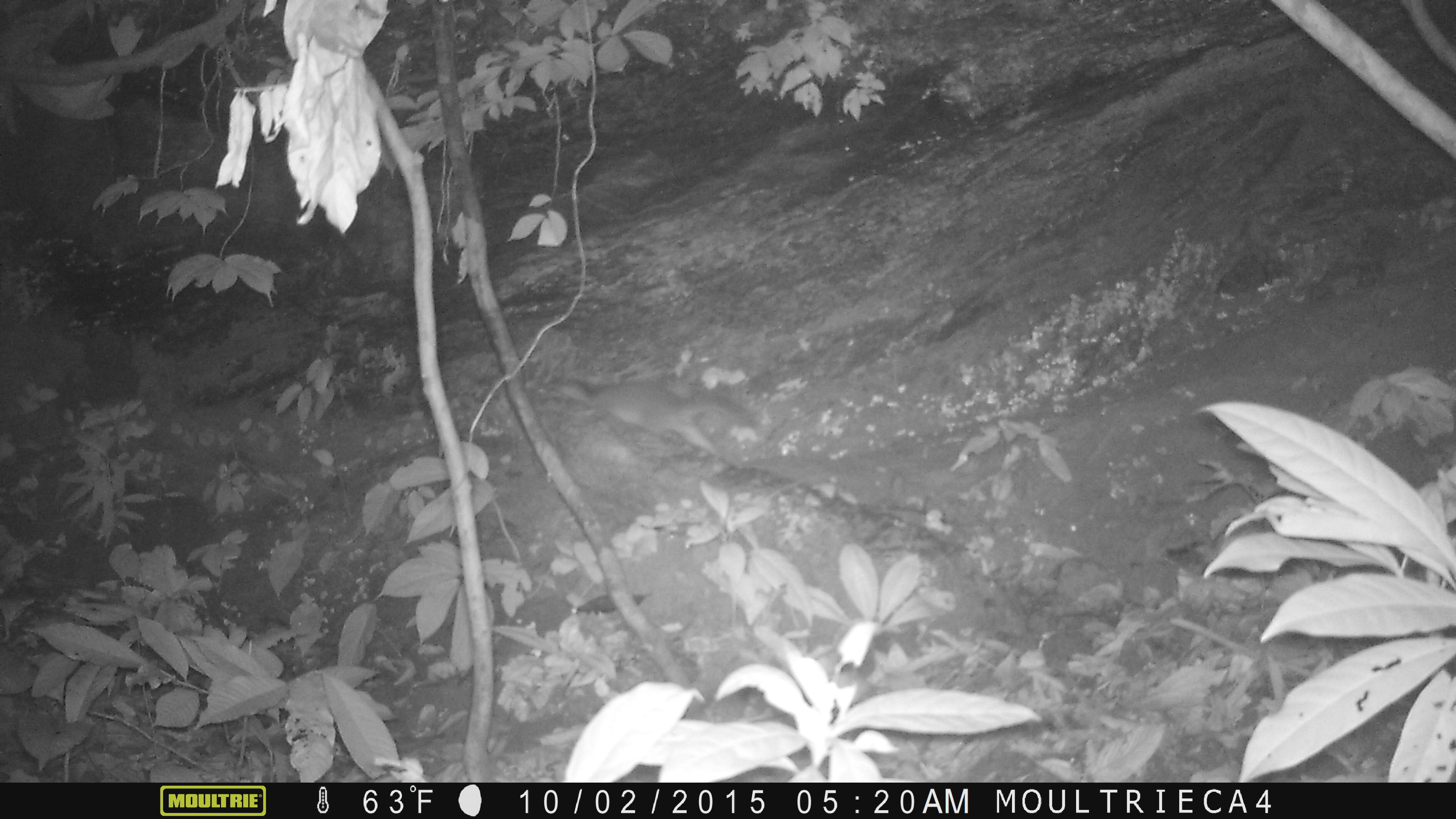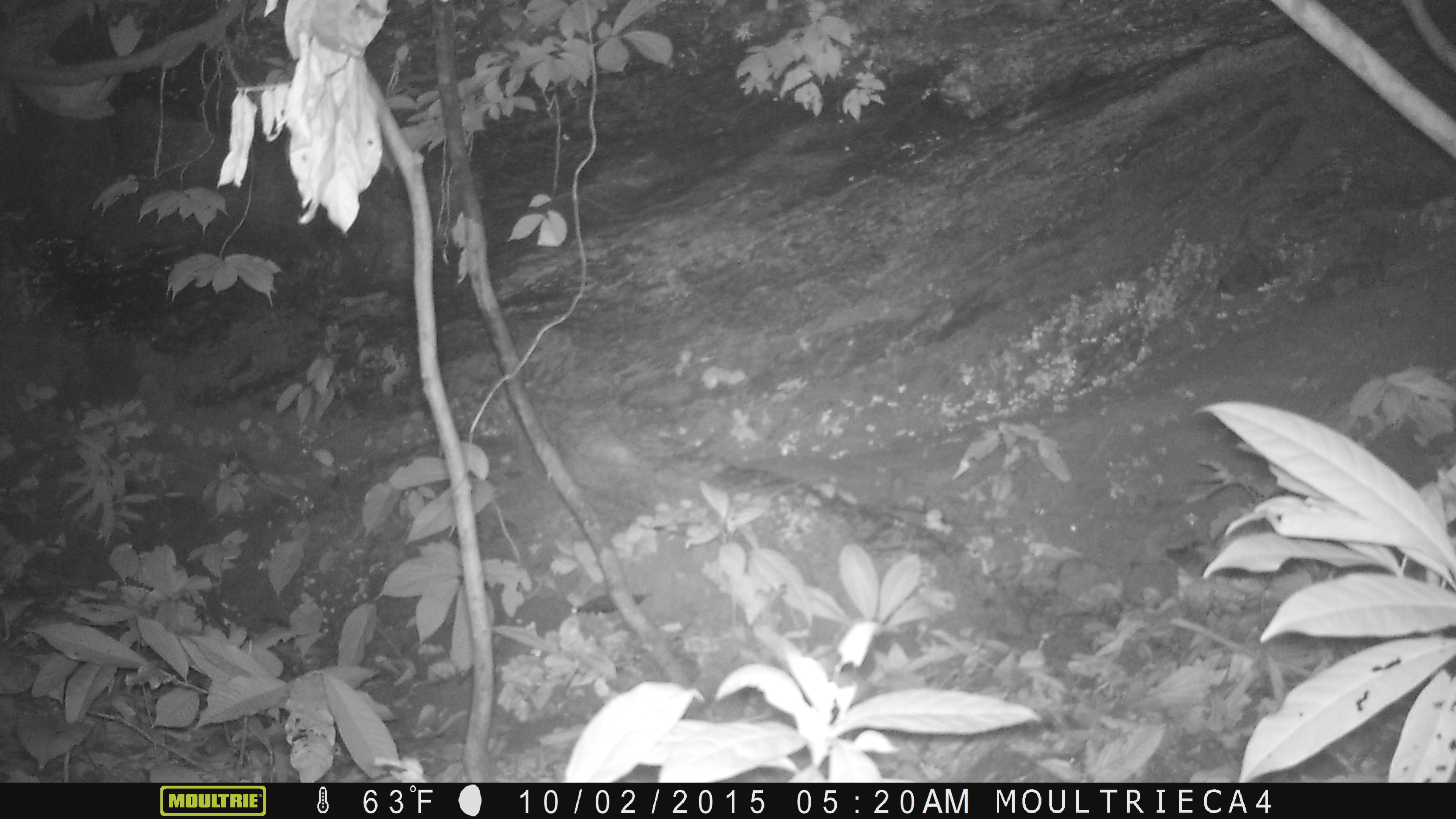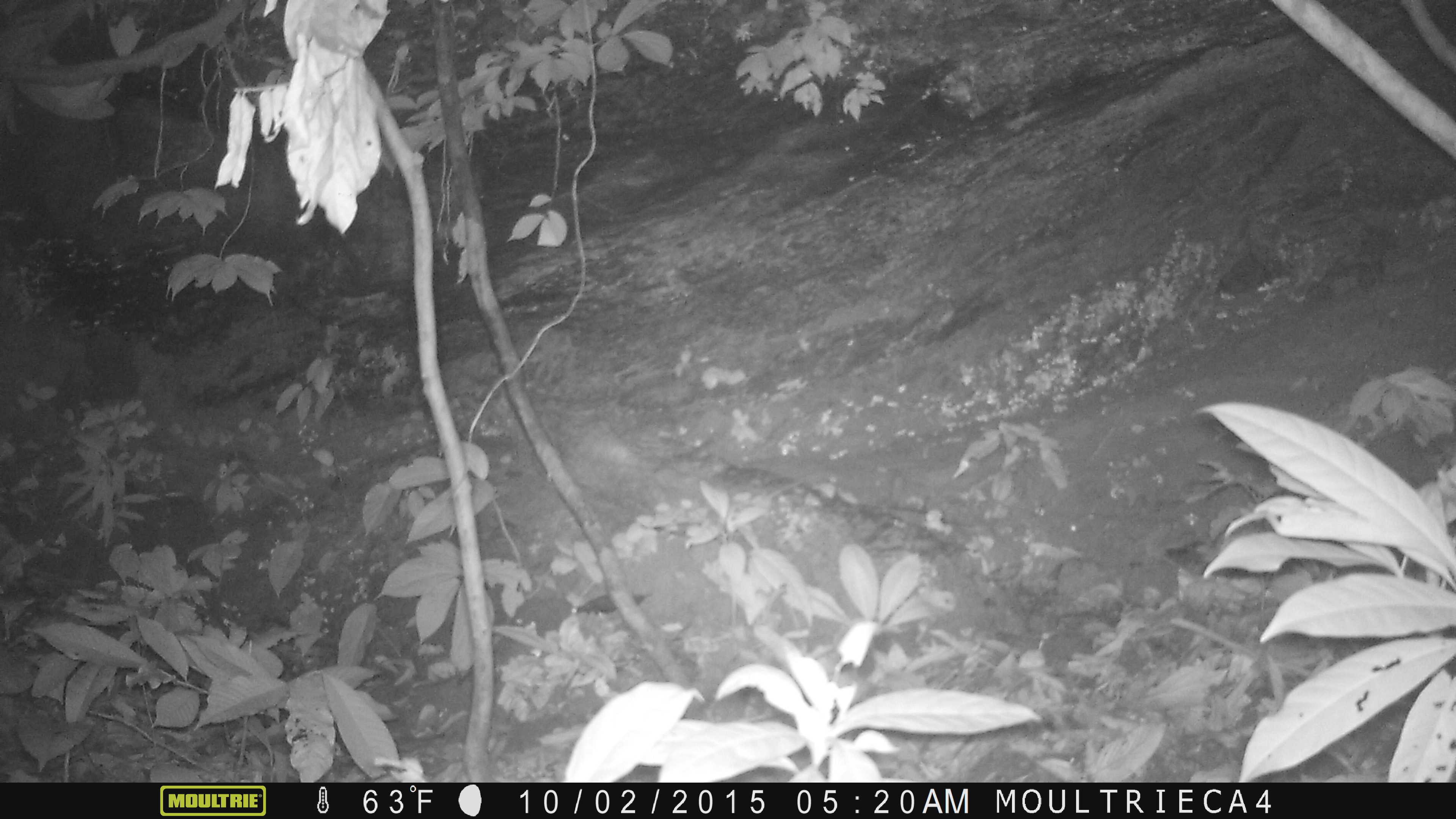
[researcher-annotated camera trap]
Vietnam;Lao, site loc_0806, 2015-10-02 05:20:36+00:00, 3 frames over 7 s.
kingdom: Animalia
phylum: Chordata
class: Mammalia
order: Carnivora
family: Mustelidae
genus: Melogale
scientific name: Melogale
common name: ferret badger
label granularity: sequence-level